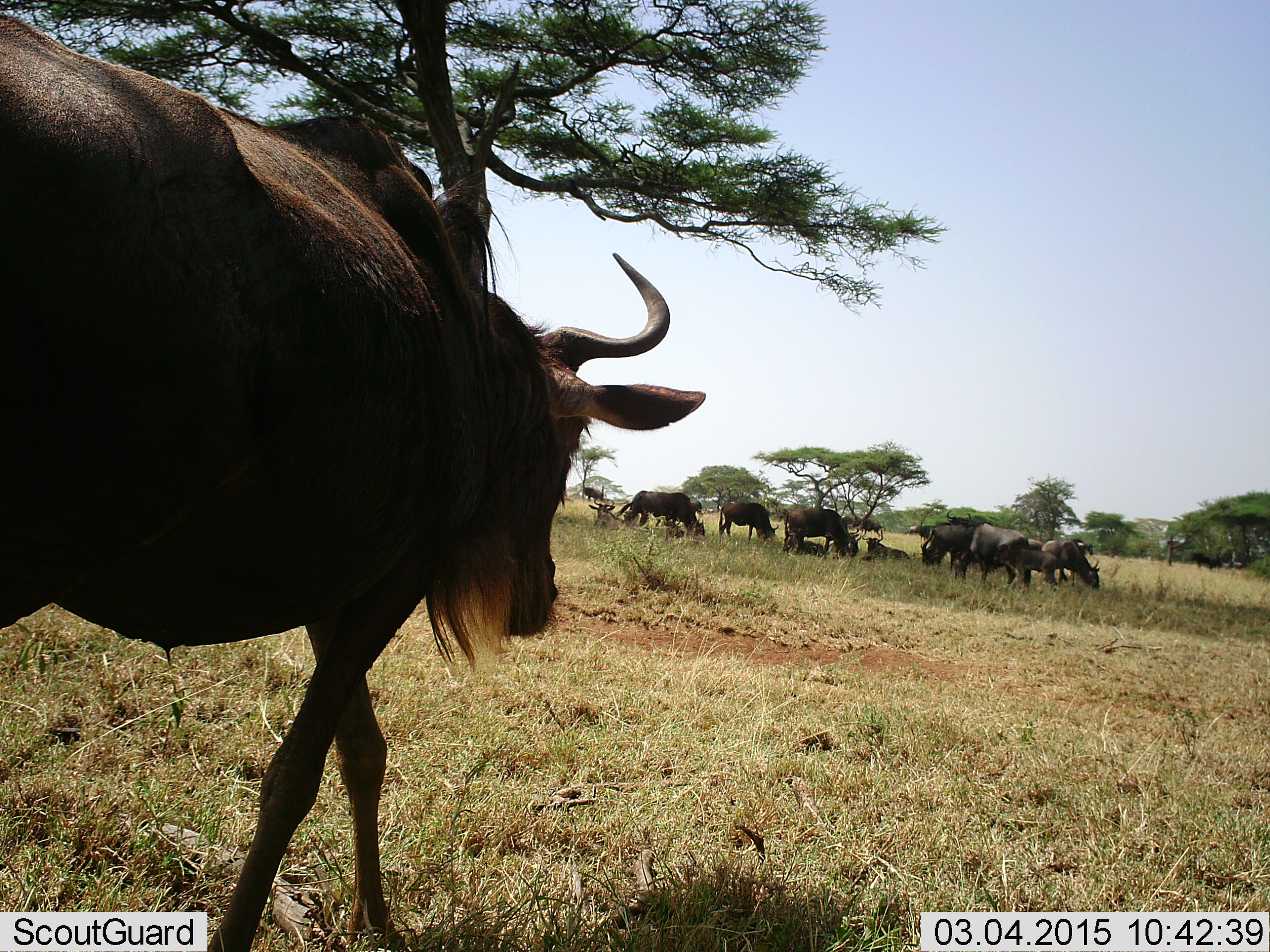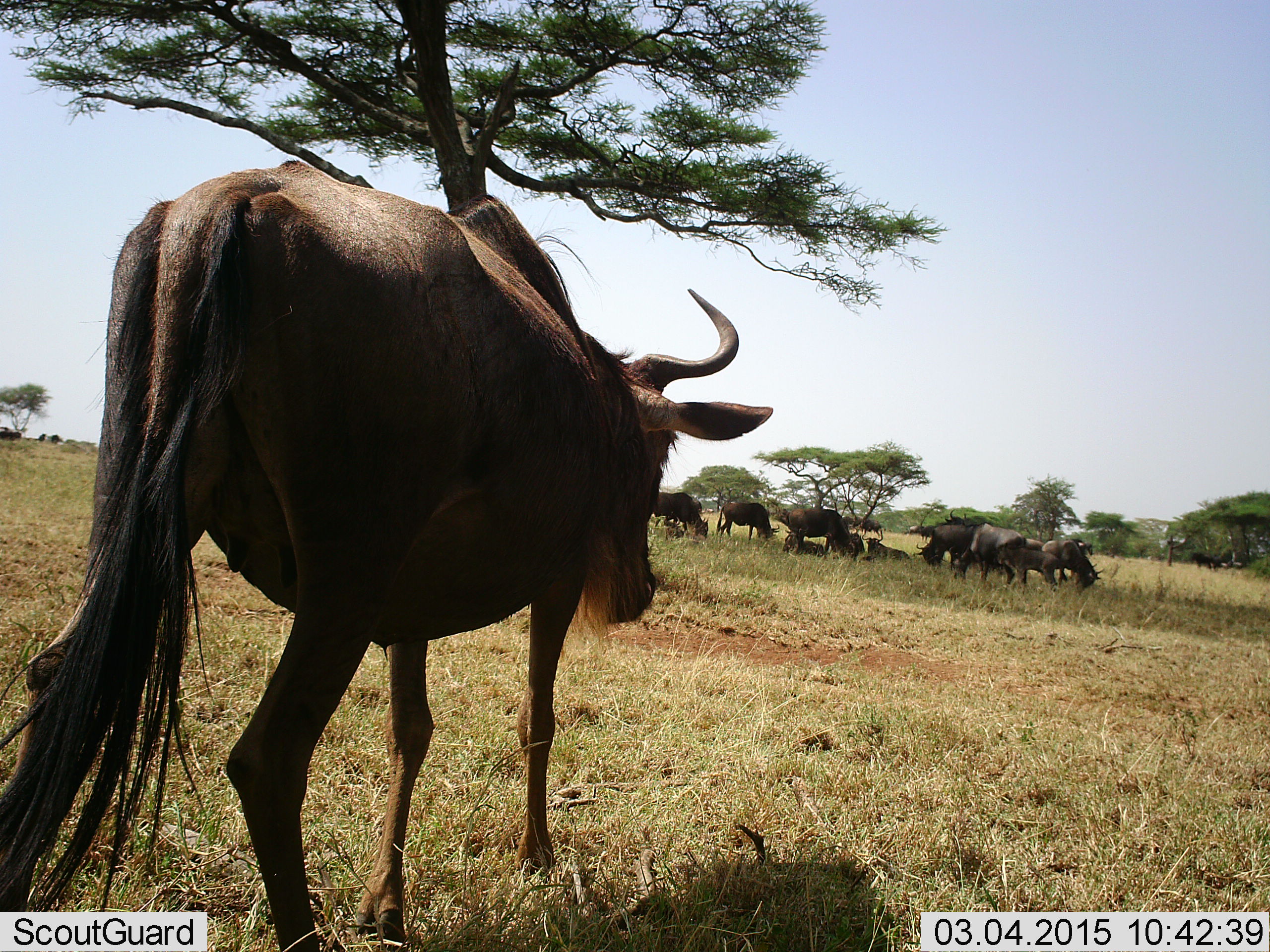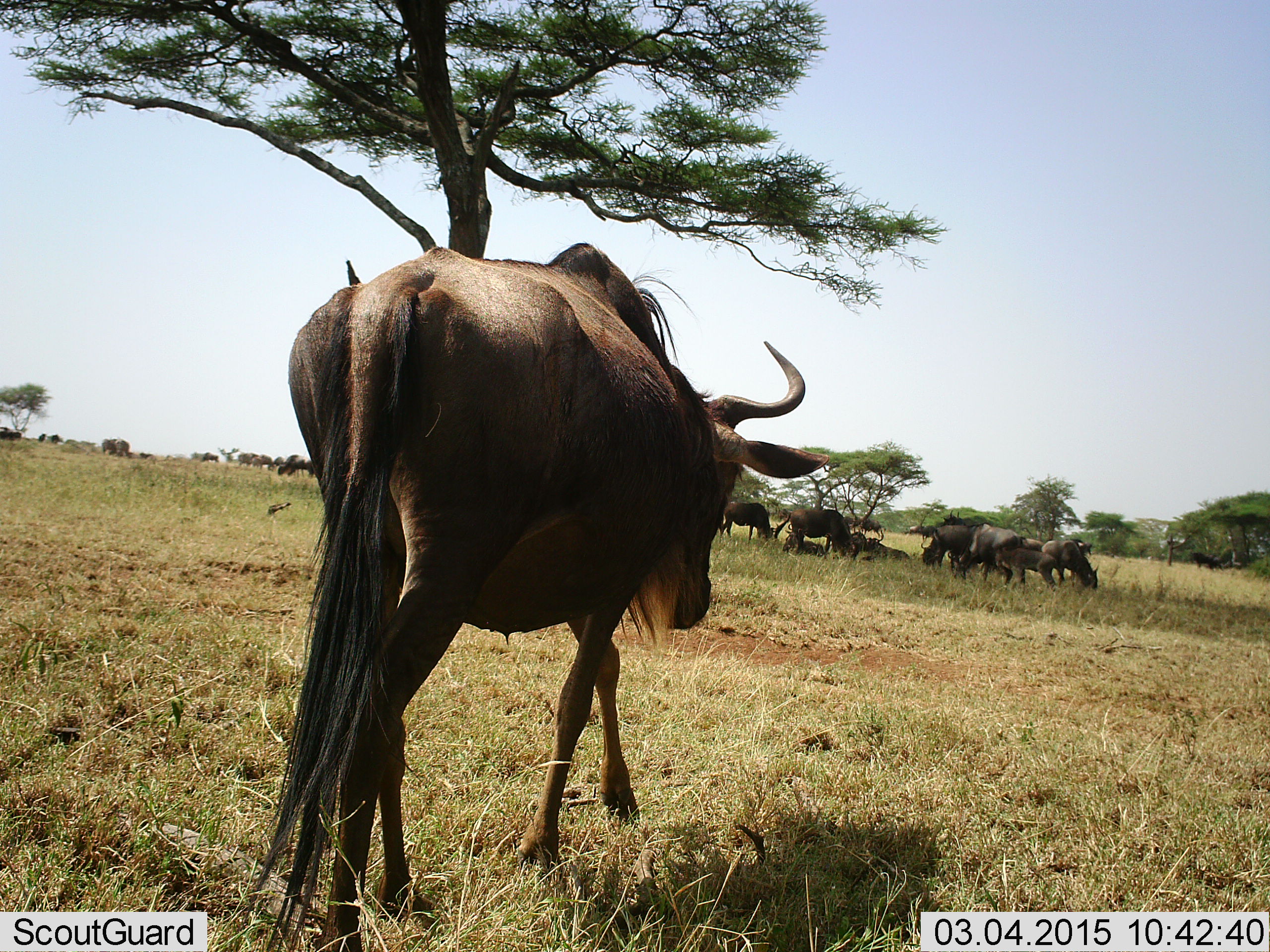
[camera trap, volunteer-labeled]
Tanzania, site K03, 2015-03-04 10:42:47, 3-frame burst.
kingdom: Animalia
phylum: Chordata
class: Mammalia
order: Artiodactyla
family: Bovidae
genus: Connochaetes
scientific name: Connochaetes taurinus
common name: blue wildebeest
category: wildebeest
Wildebeest (blue wildebeest) (Connochaetes taurinus), count 11-50. Behavior (volunteer vote fractions): standing 60%, resting 60%, moving 40%, interacting 0%. Young present (vote fraction): 10%. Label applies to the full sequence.